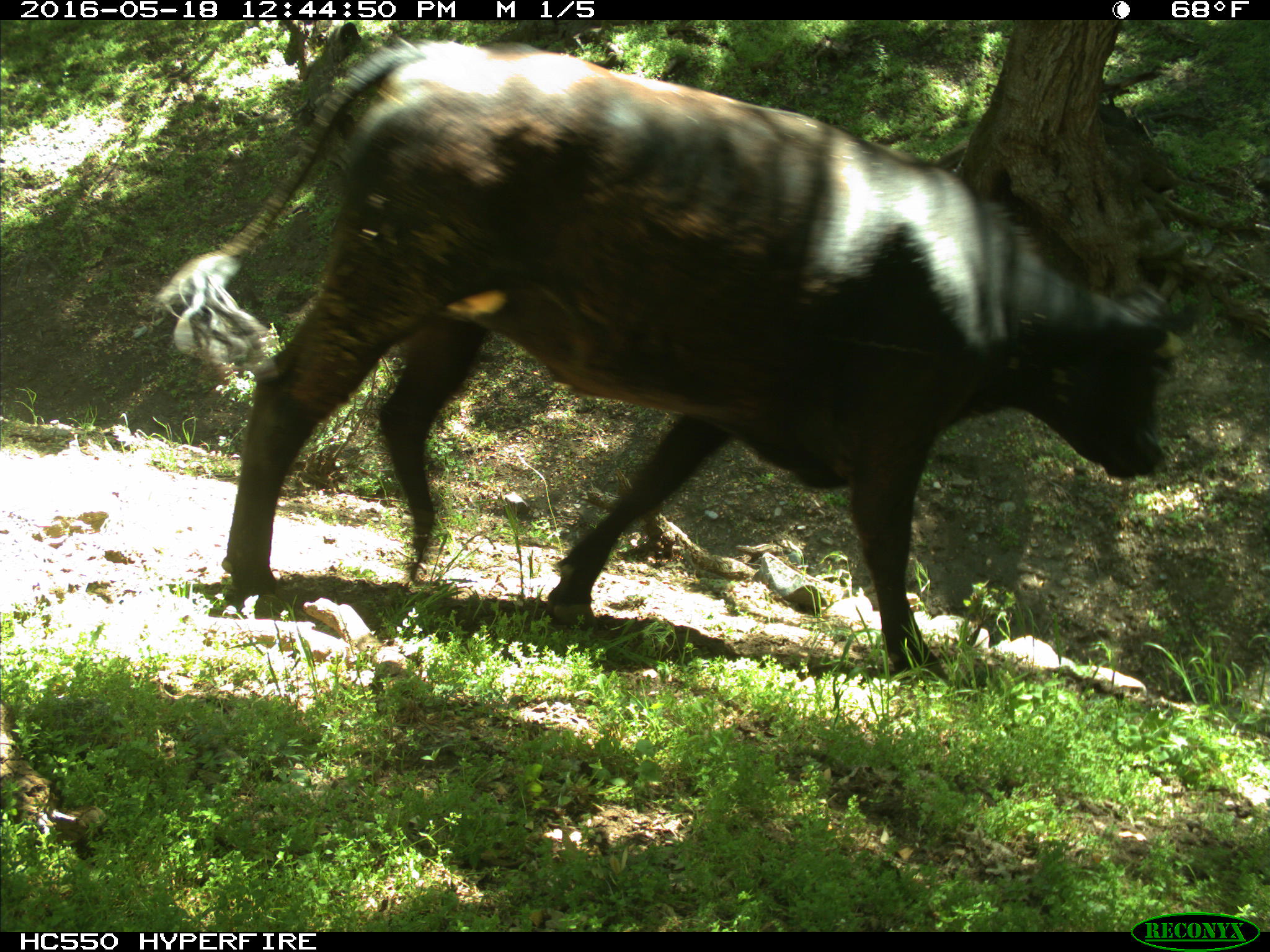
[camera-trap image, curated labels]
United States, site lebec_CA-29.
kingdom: Animalia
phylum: Chordata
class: Mammalia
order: Artiodactyla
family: Bovidae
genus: Bos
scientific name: Bos taurus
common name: domestic cow